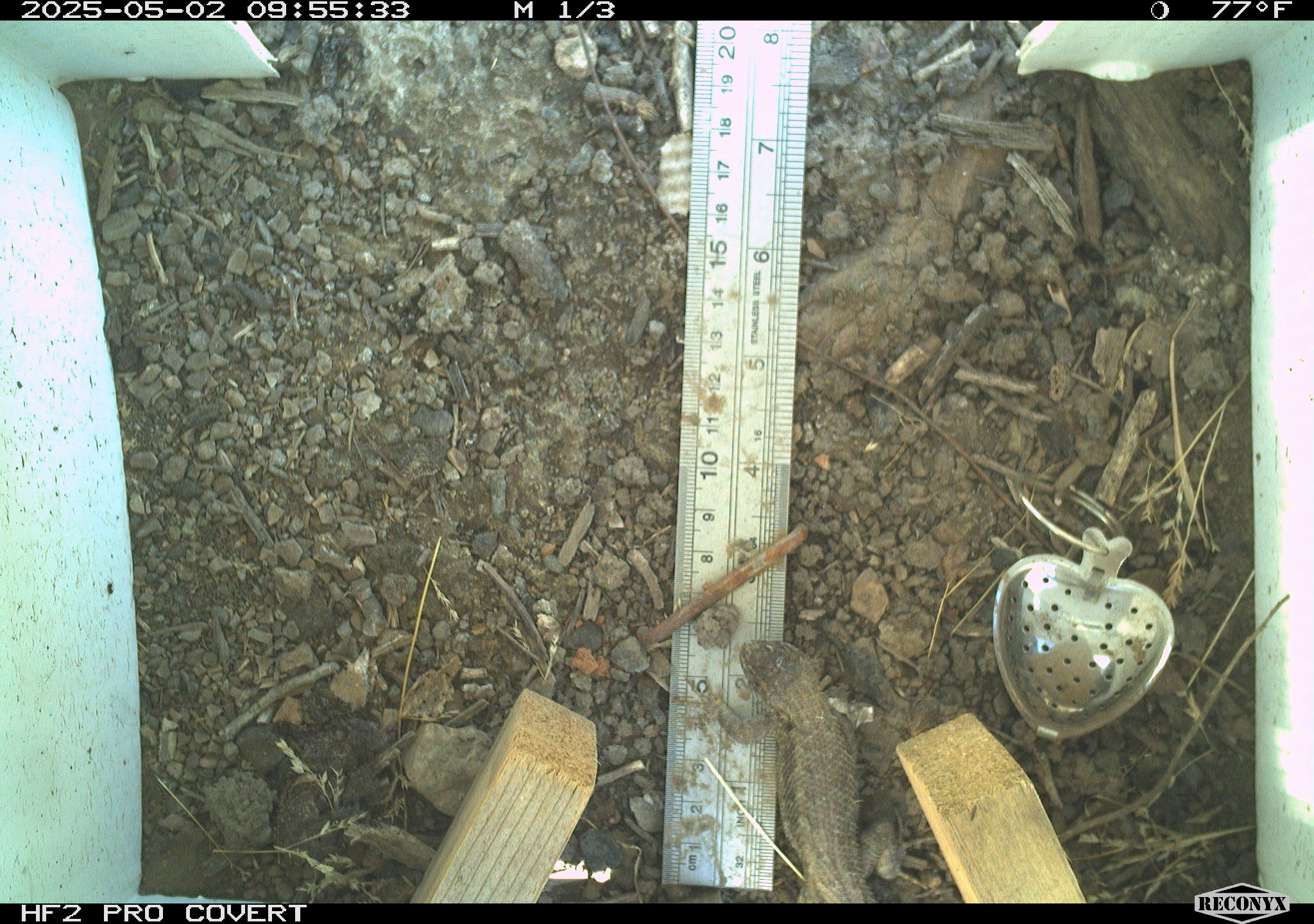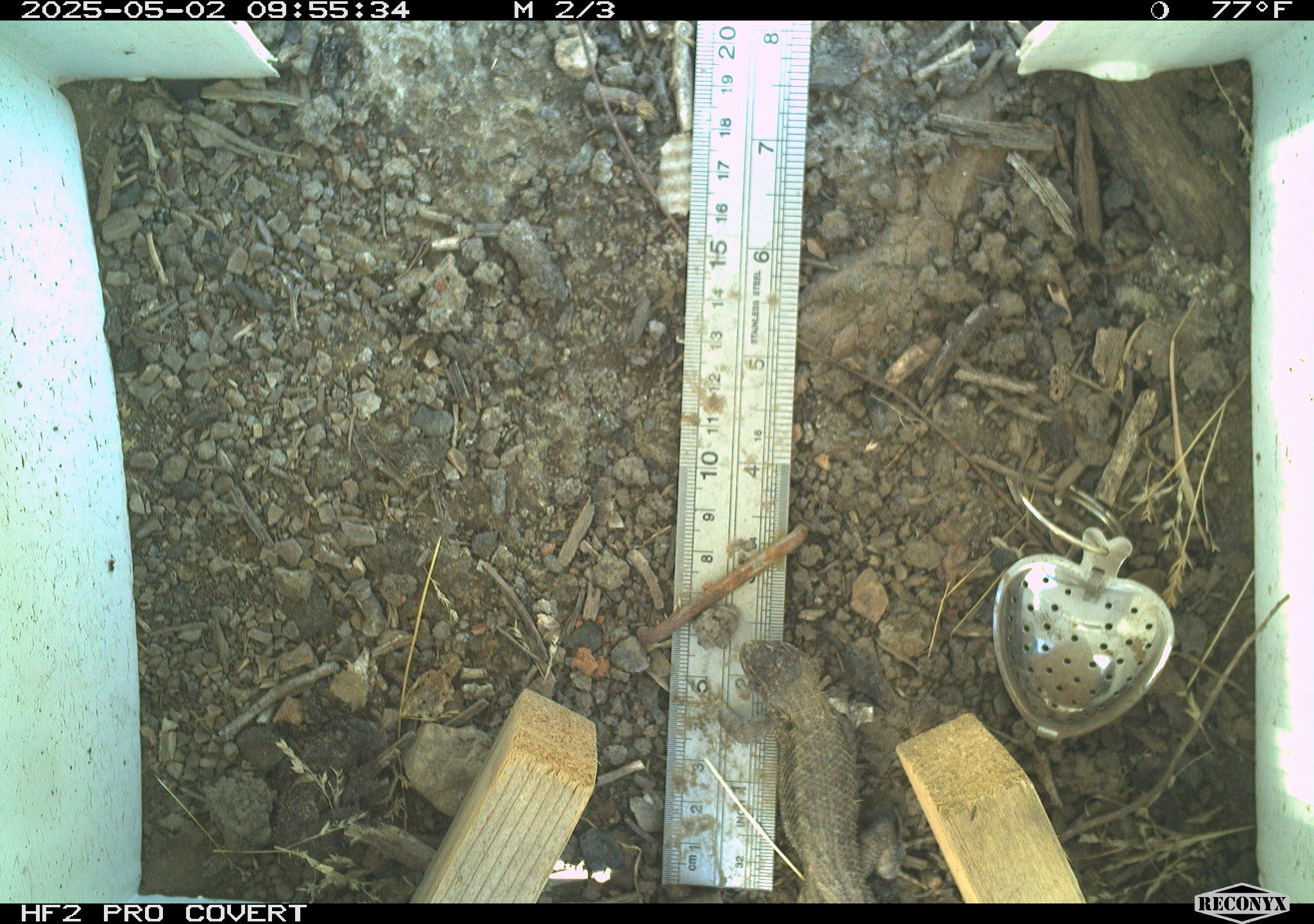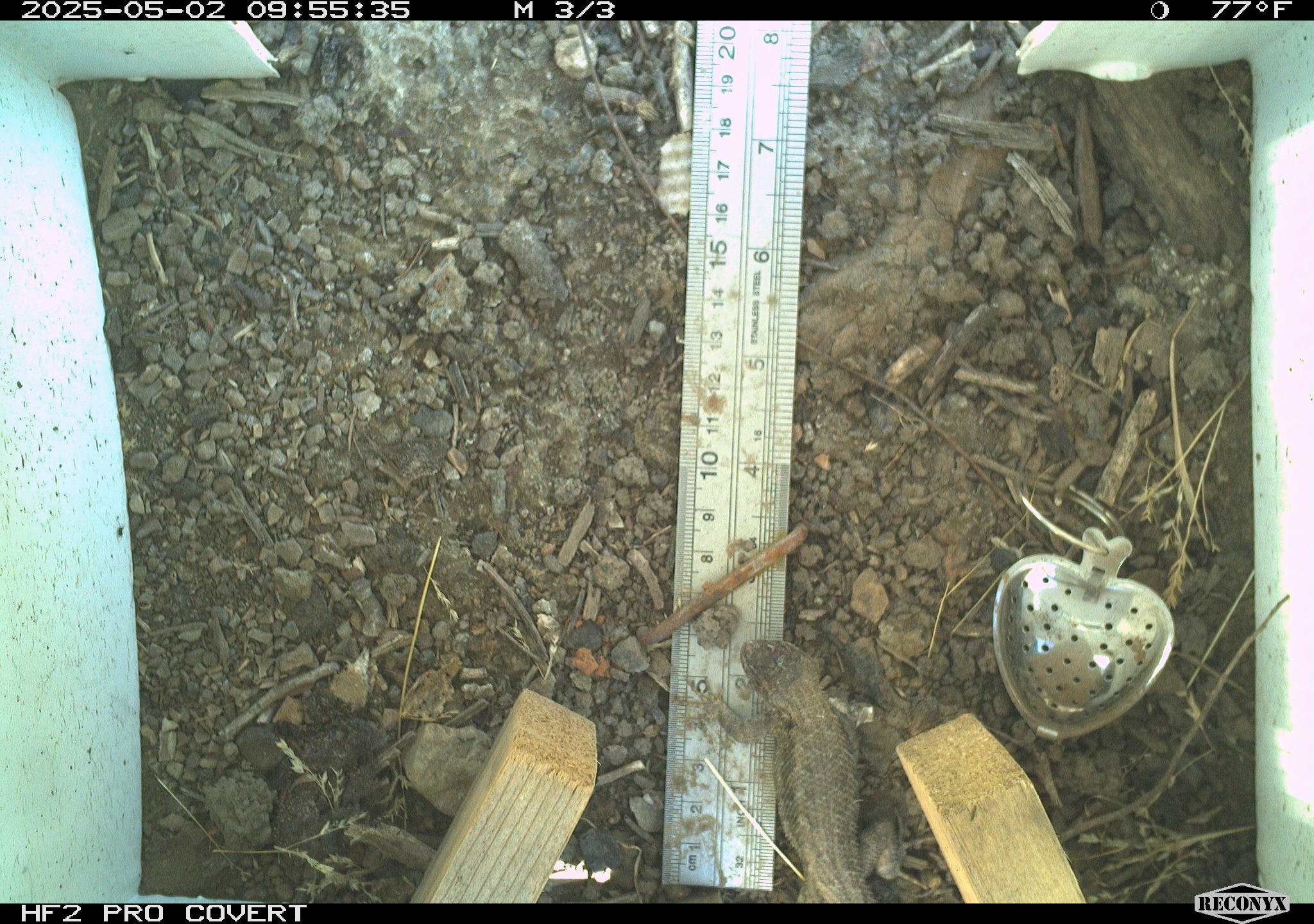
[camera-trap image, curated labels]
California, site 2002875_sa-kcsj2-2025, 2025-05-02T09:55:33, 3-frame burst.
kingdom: Animalia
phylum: Chordata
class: Reptilia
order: Squamata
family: Phrynosomatidae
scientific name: Phrynosomatidae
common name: north american spiny lizards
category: sceloporus/uta species